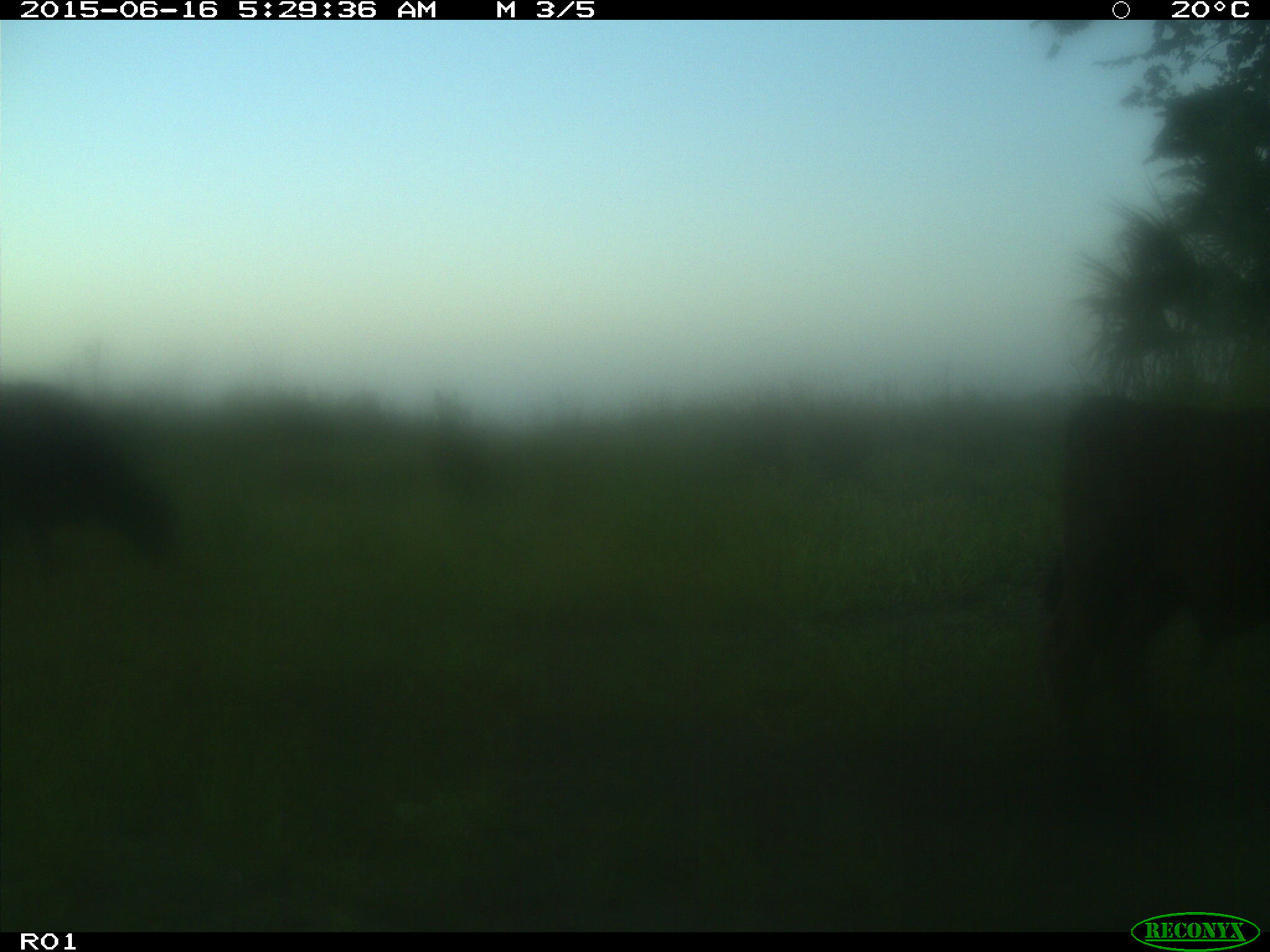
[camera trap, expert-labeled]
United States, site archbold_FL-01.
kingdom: Animalia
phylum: Chordata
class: Mammalia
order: Artiodactyla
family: Bovidae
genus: Bos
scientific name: Bos taurus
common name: domestic cow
Bos taurus (domestic cow).